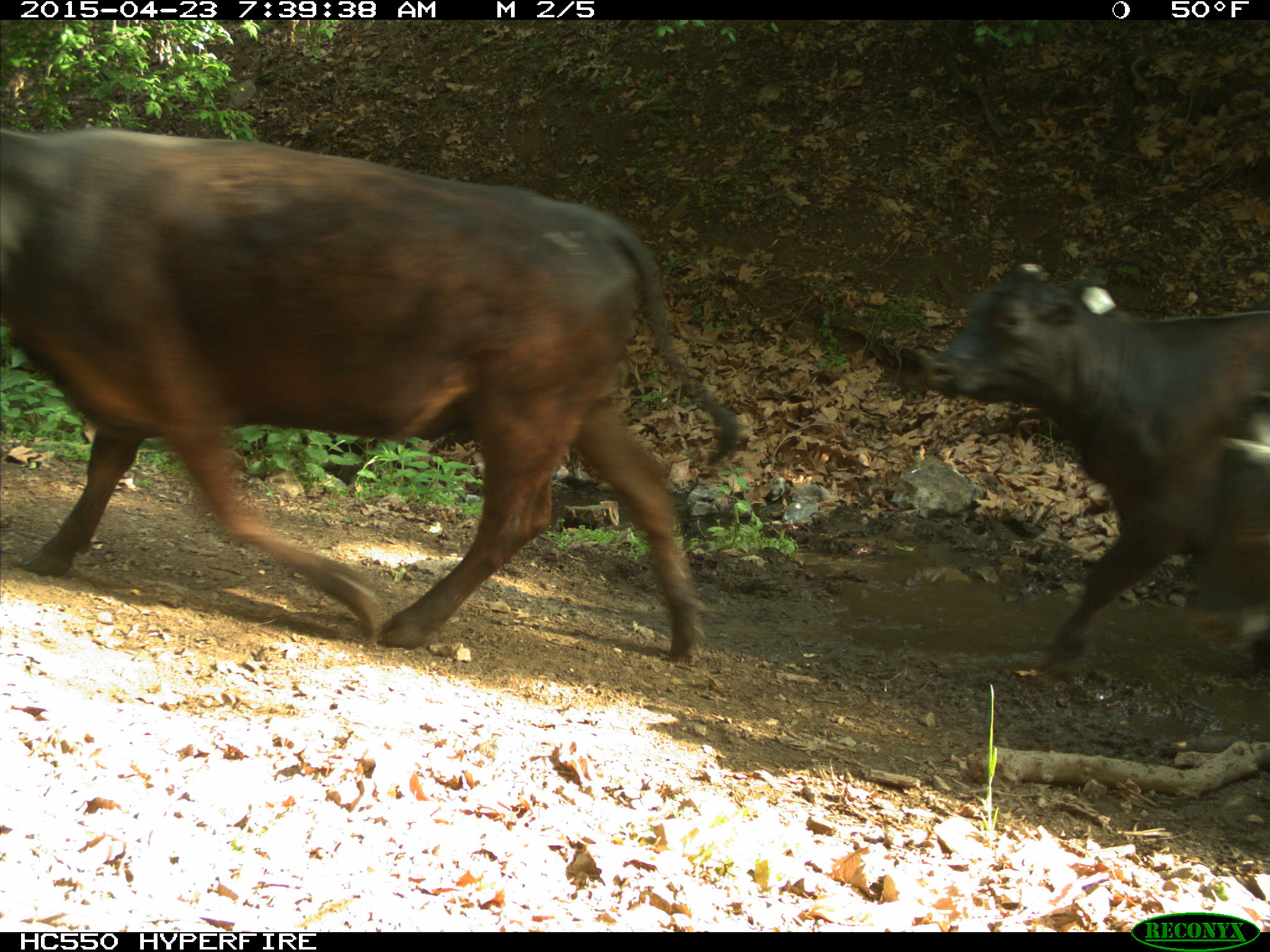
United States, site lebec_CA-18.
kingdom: Animalia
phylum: Chordata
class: Mammalia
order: Artiodactyla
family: Bovidae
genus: Bos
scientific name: Bos taurus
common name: domestic cow